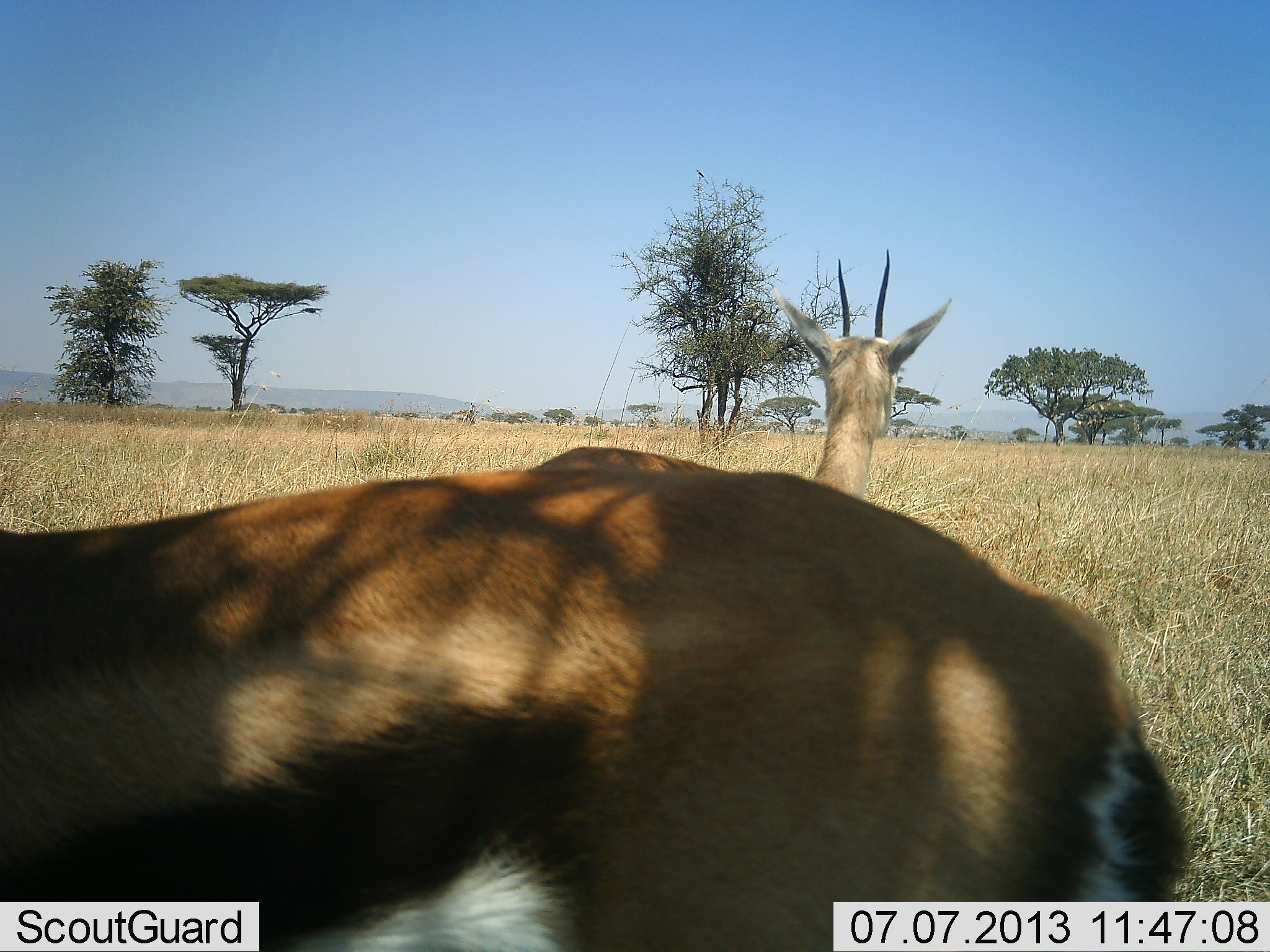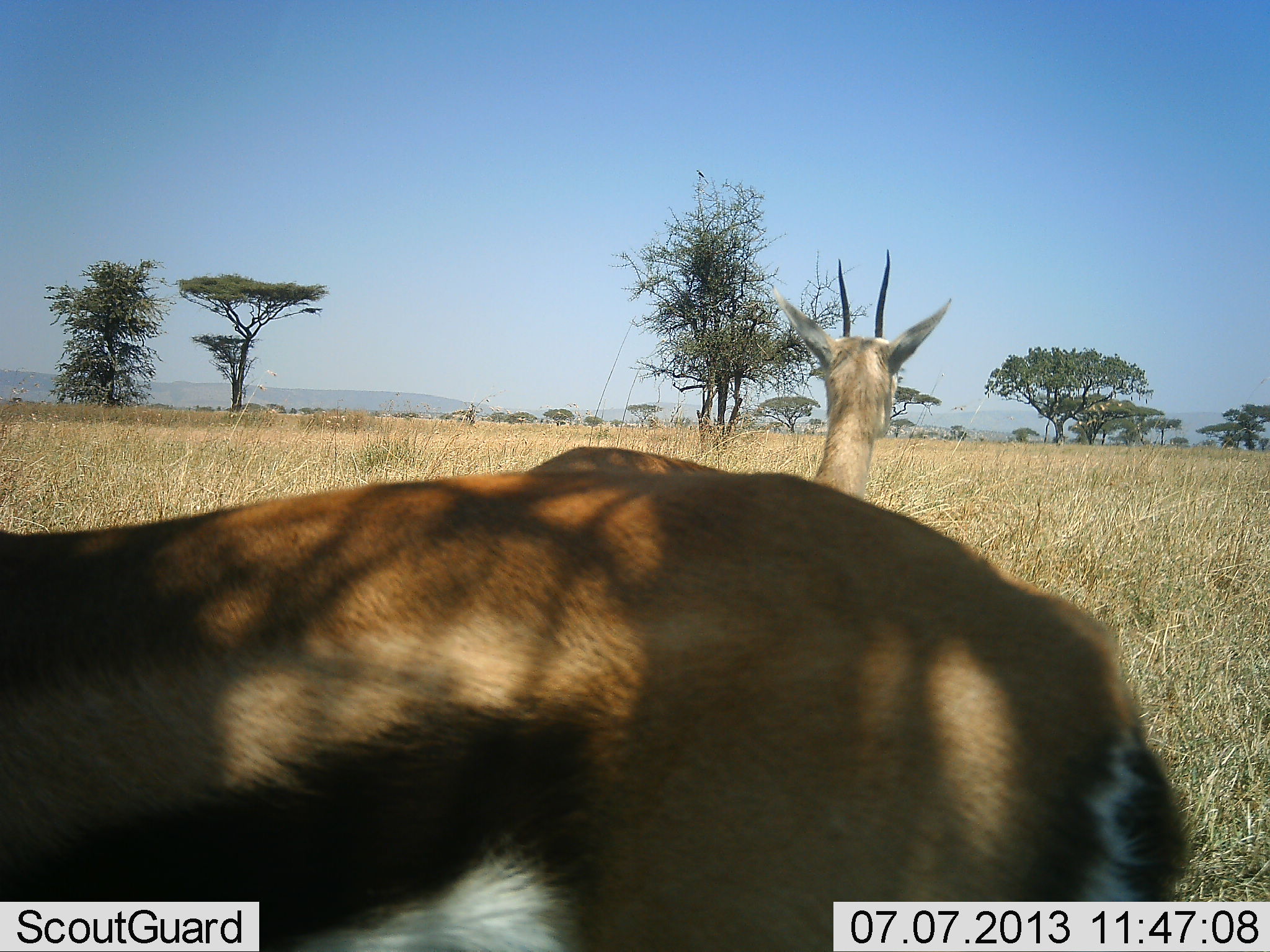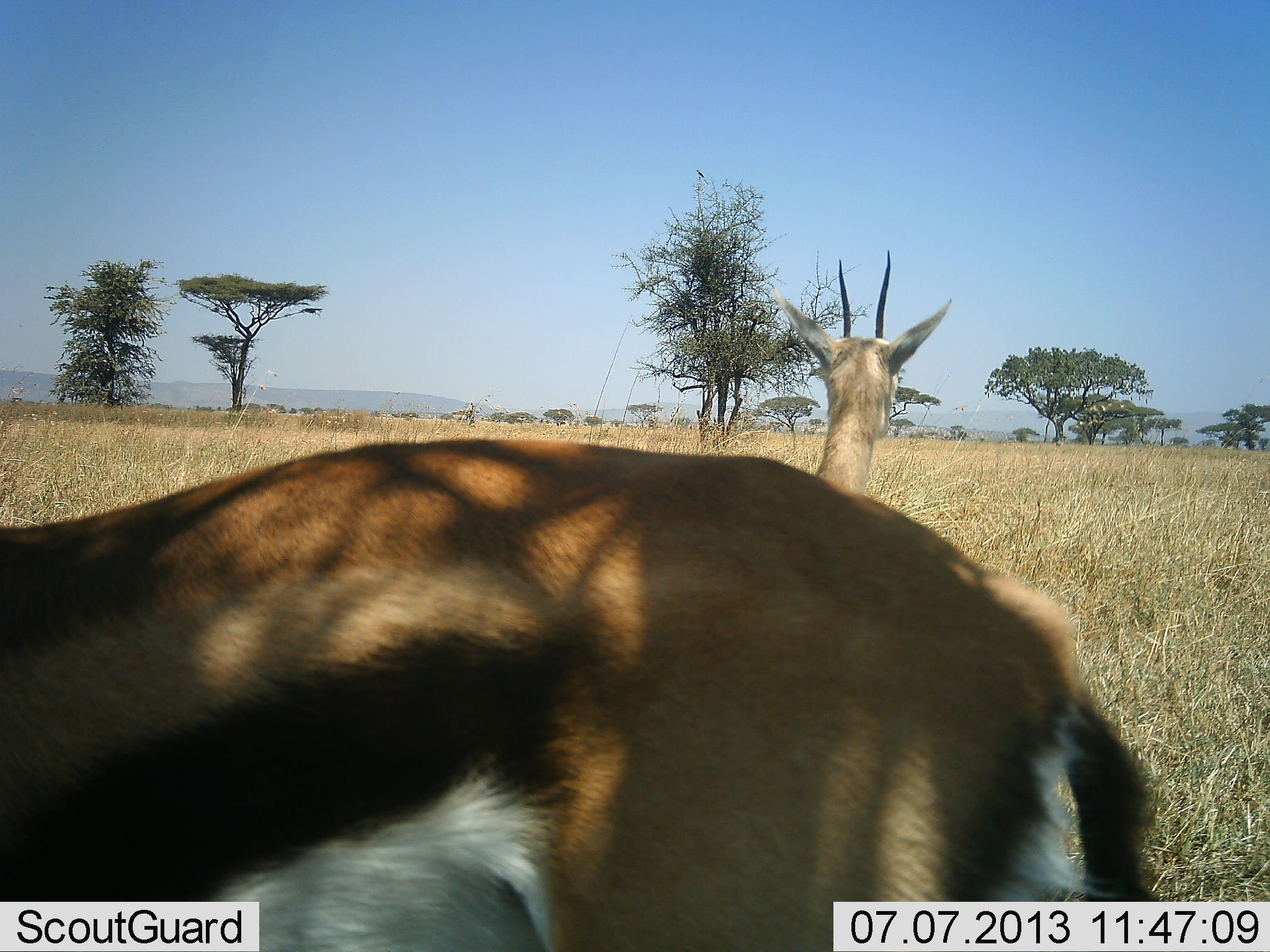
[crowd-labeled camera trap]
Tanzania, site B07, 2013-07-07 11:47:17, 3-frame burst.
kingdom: Animalia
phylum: Chordata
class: Mammalia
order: Artiodactyla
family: Bovidae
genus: Eudorcas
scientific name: Eudorcas thomsonii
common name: thomson's gazelle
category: gazellethomsons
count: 2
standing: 87%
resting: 7%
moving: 7%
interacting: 0%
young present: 0%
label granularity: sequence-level